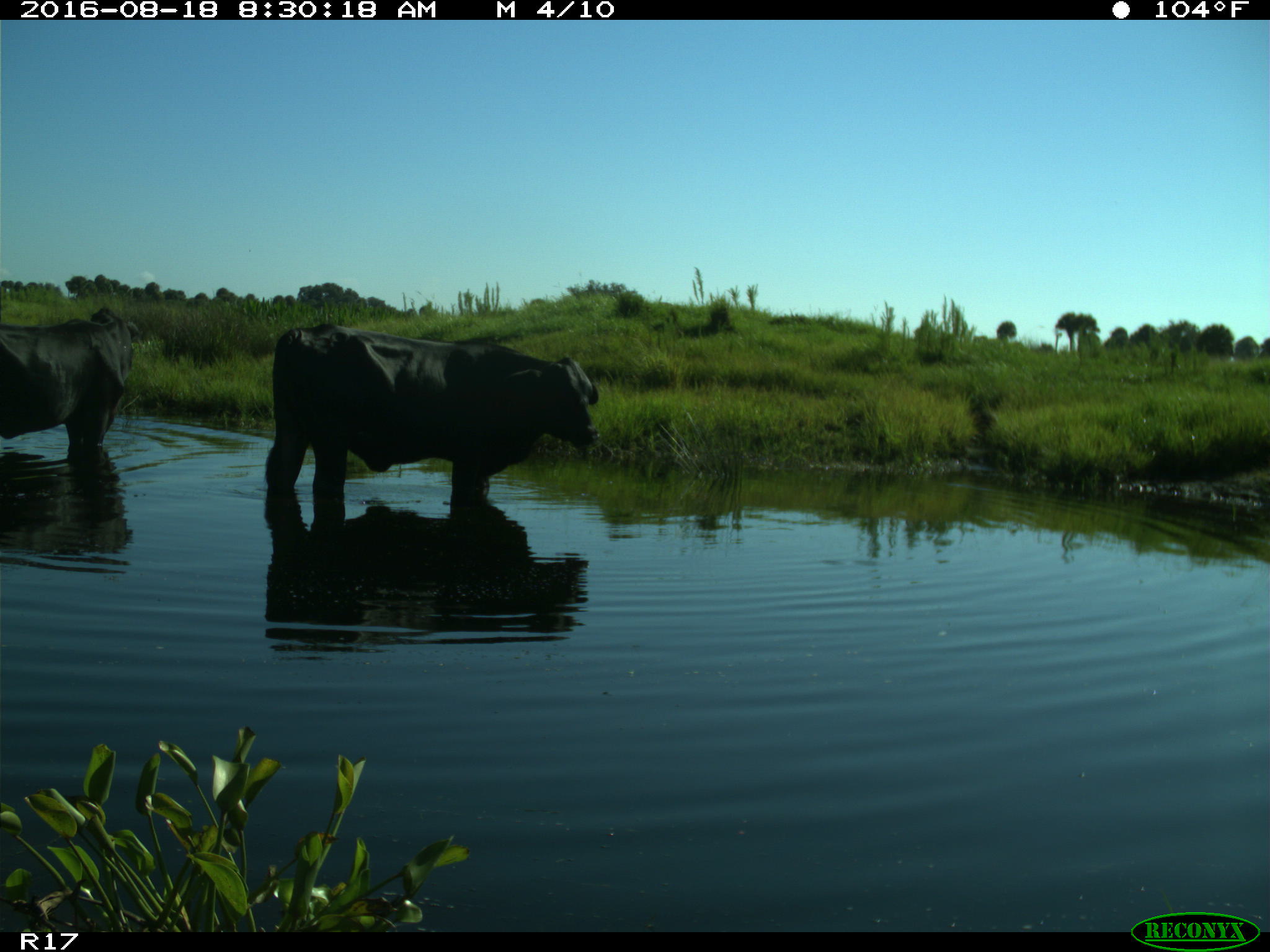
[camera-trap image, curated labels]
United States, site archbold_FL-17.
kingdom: Animalia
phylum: Chordata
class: Mammalia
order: Artiodactyla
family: Bovidae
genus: Bos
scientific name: Bos taurus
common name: domestic cow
Bos taurus (domestic cow).